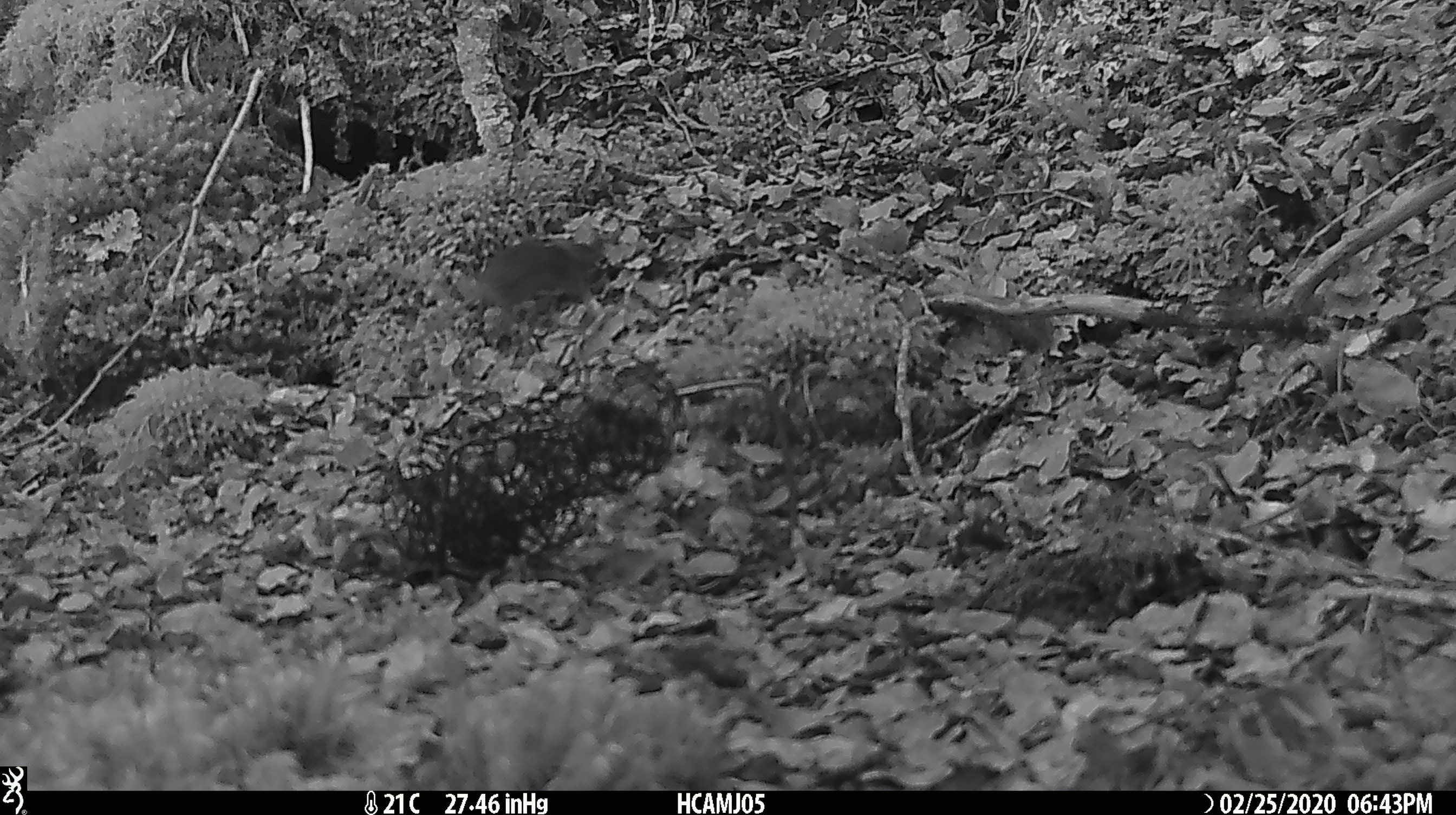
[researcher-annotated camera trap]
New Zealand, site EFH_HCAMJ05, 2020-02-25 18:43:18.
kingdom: Animalia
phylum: Chordata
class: Mammalia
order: Rodentia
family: Muridae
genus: Mus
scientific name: Mus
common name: mouse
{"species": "mouse (Mus)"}